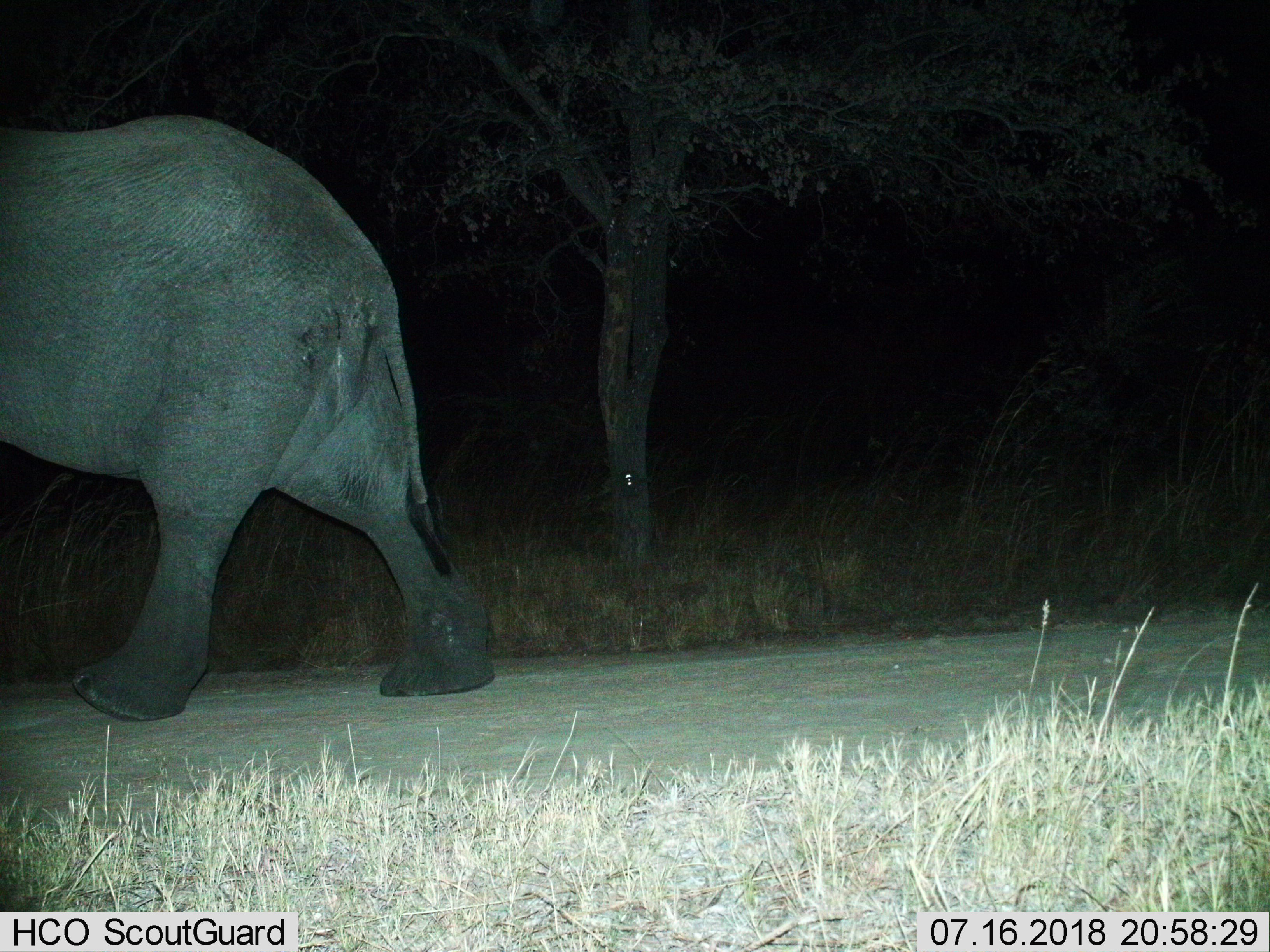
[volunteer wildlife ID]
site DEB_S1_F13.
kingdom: Animalia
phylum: Chordata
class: Mammalia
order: Proboscidea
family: Elephantidae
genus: Loxodonta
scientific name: Loxodonta africana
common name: african bush elephant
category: elephant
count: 1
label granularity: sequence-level